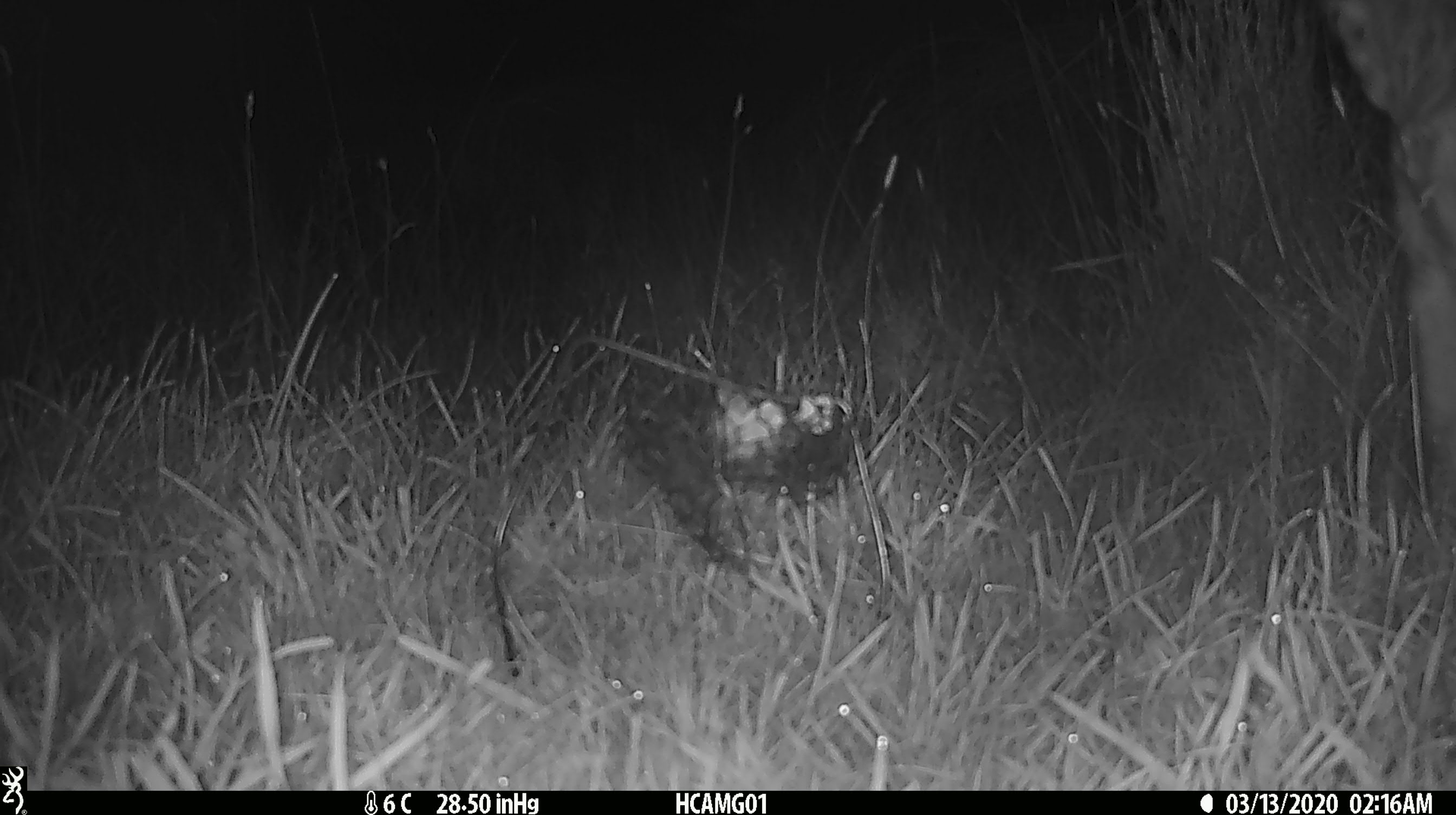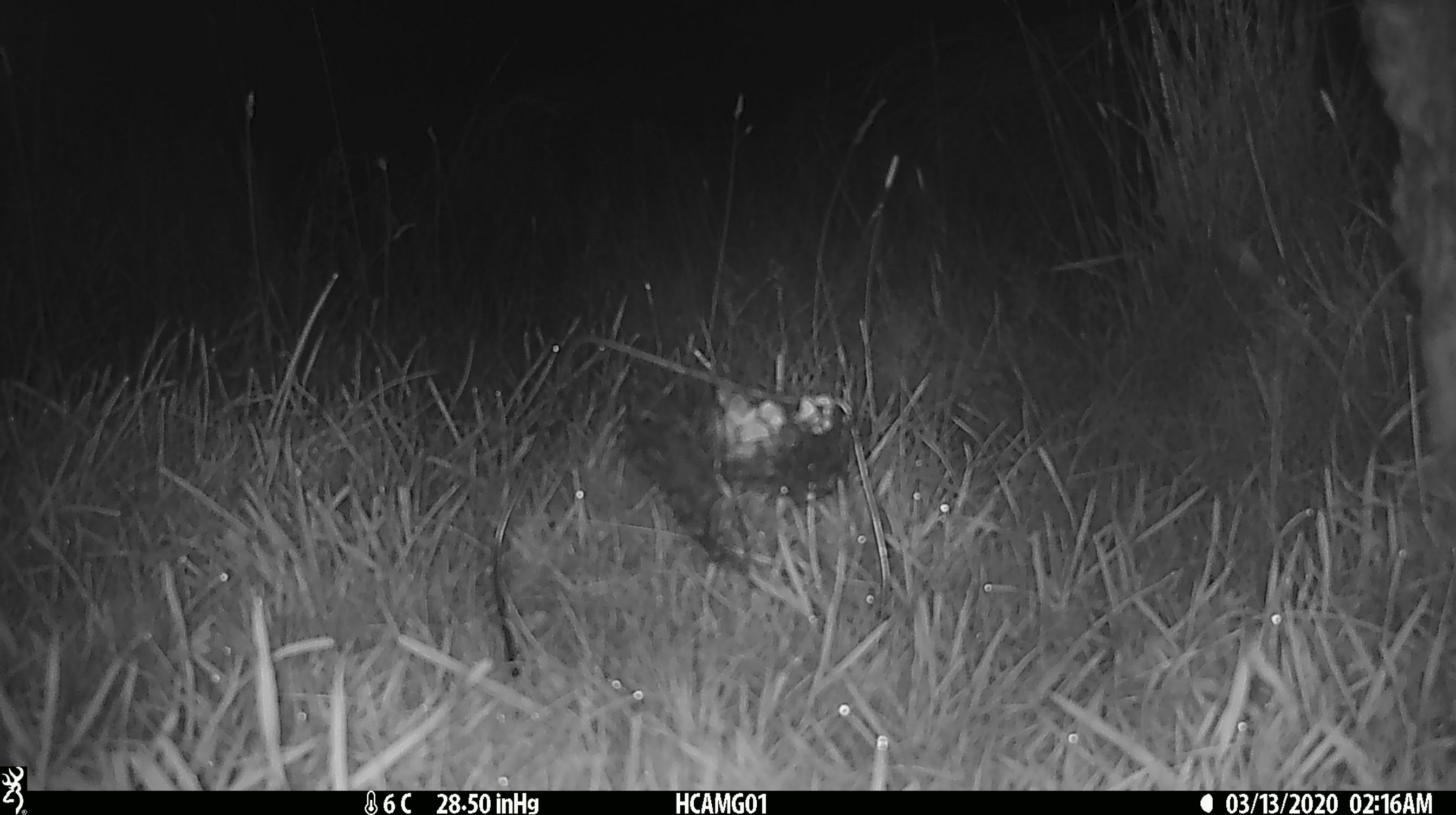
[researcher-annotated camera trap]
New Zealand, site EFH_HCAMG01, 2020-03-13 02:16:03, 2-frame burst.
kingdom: Animalia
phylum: Chordata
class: Mammalia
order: Artiodactyla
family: Bovidae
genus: Bos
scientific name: Bos taurus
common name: domestic cow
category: cow